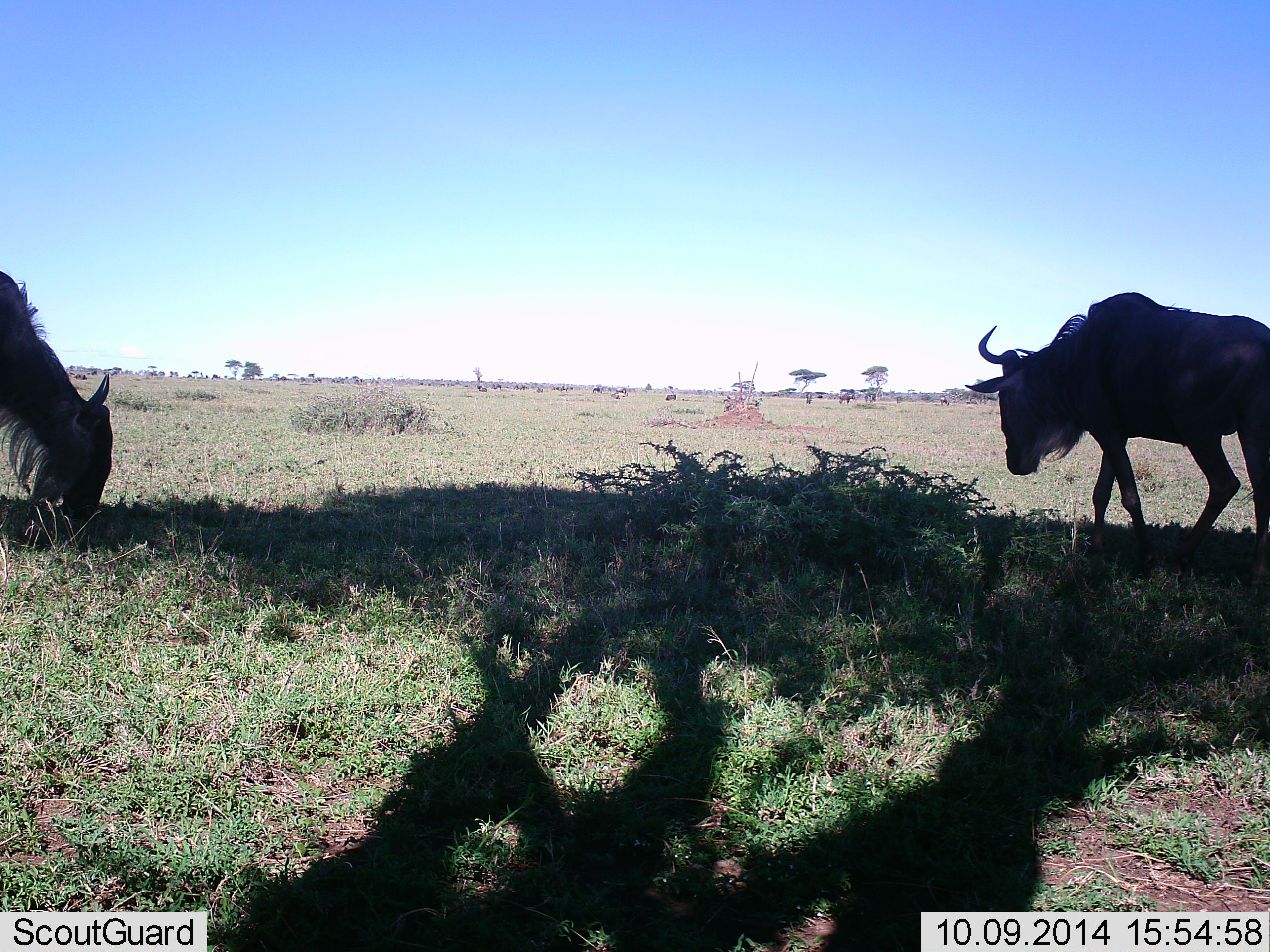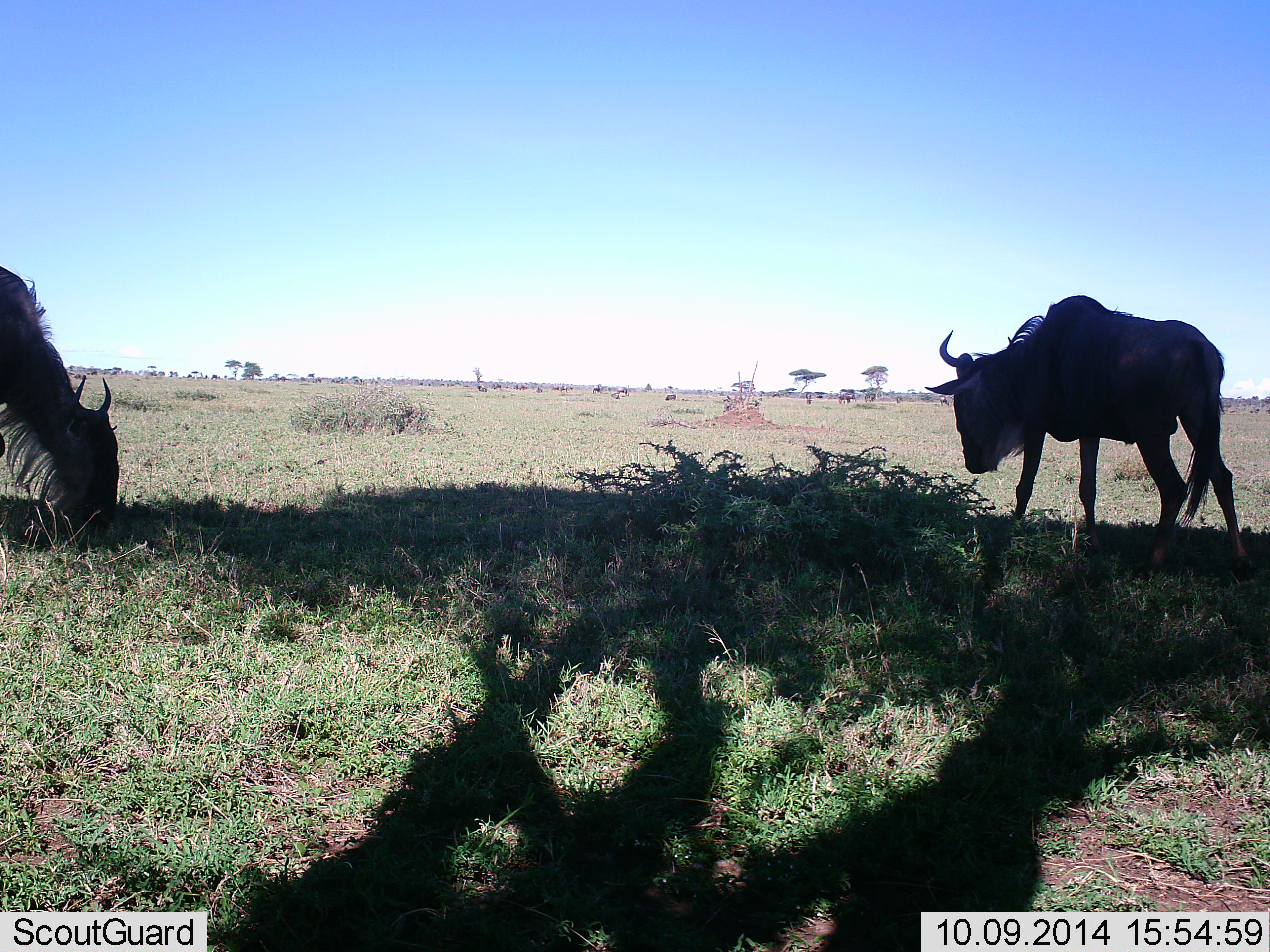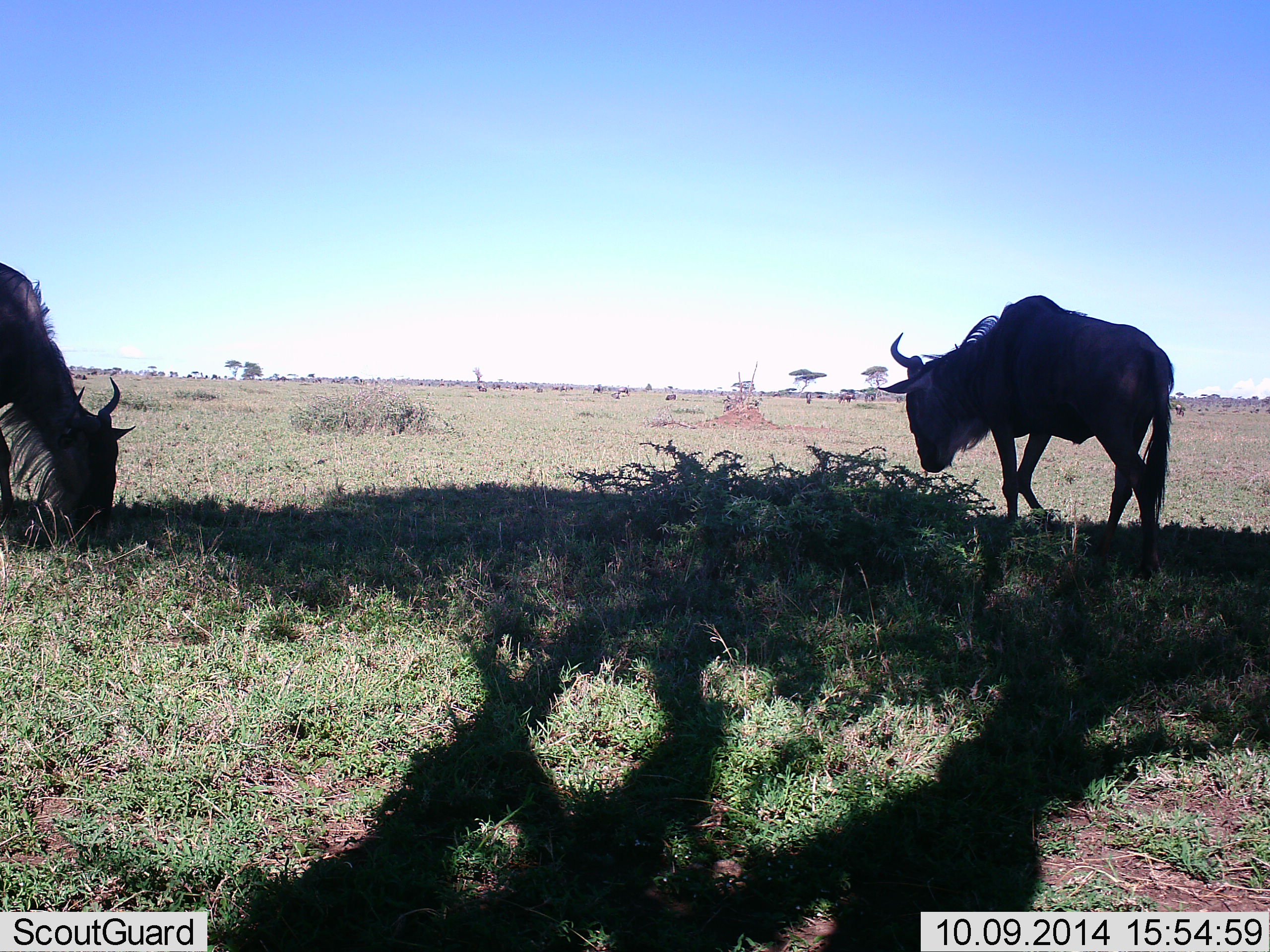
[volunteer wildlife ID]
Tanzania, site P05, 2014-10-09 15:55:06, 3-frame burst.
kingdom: Animalia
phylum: Chordata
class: Mammalia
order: Artiodactyla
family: Bovidae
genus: Connochaetes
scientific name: Connochaetes taurinus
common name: blue wildebeest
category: wildebeest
Wildebeest (blue wildebeest) (Connochaetes taurinus), count 2. Behavior (volunteer vote fractions): standing 30%, resting 0%, moving 30%, interacting 10%. Young present (vote fraction): 0%. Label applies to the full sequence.